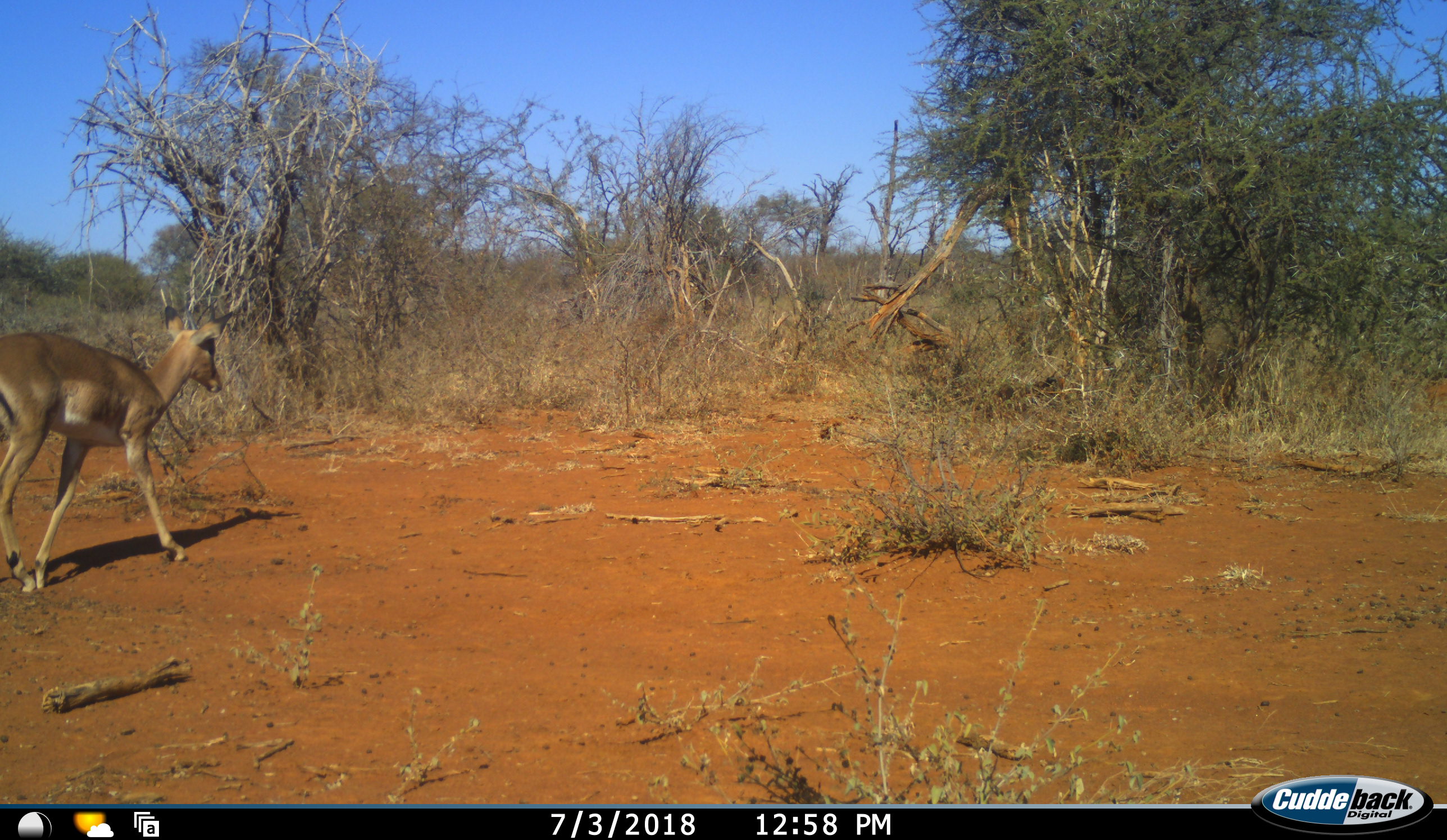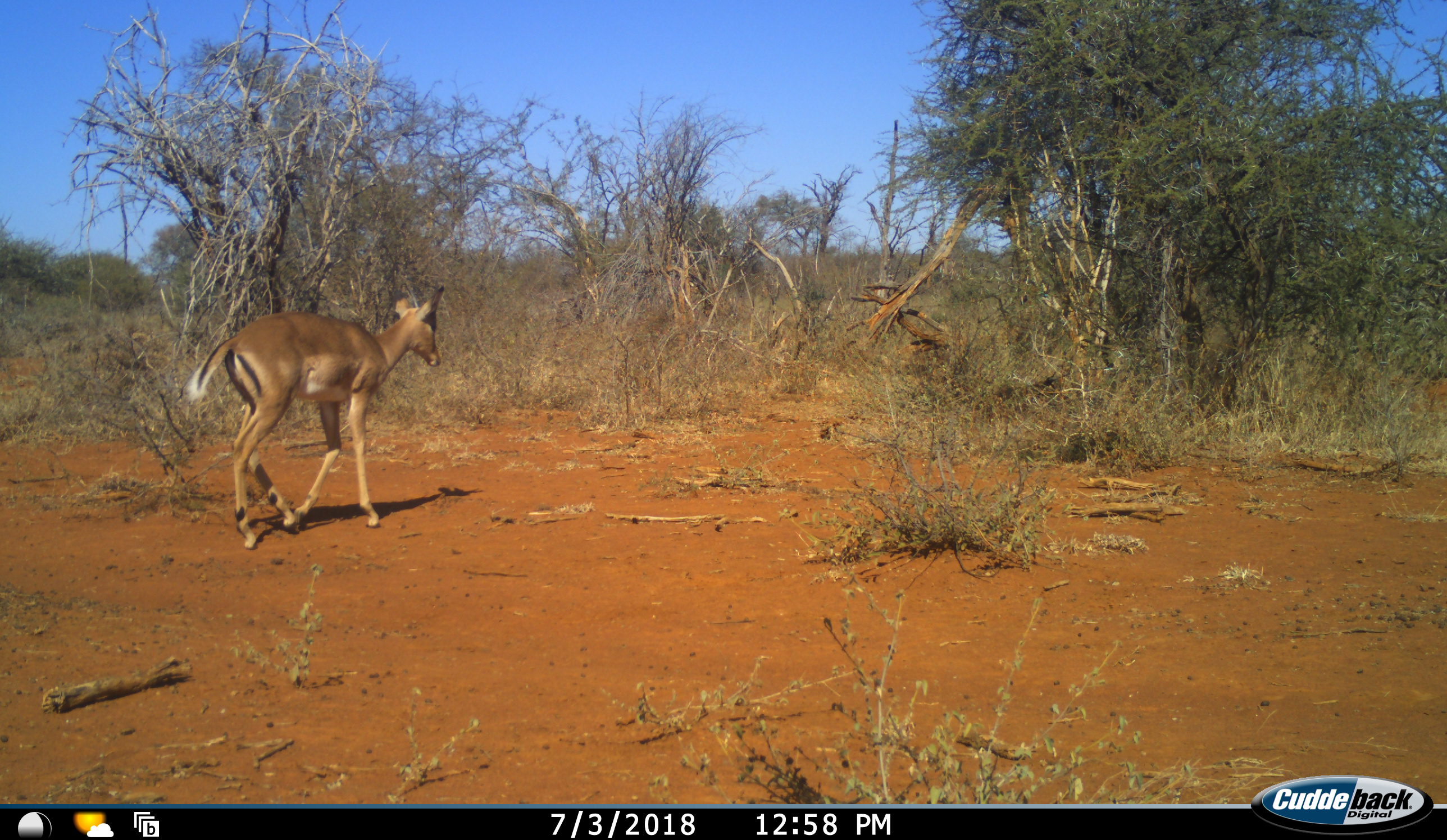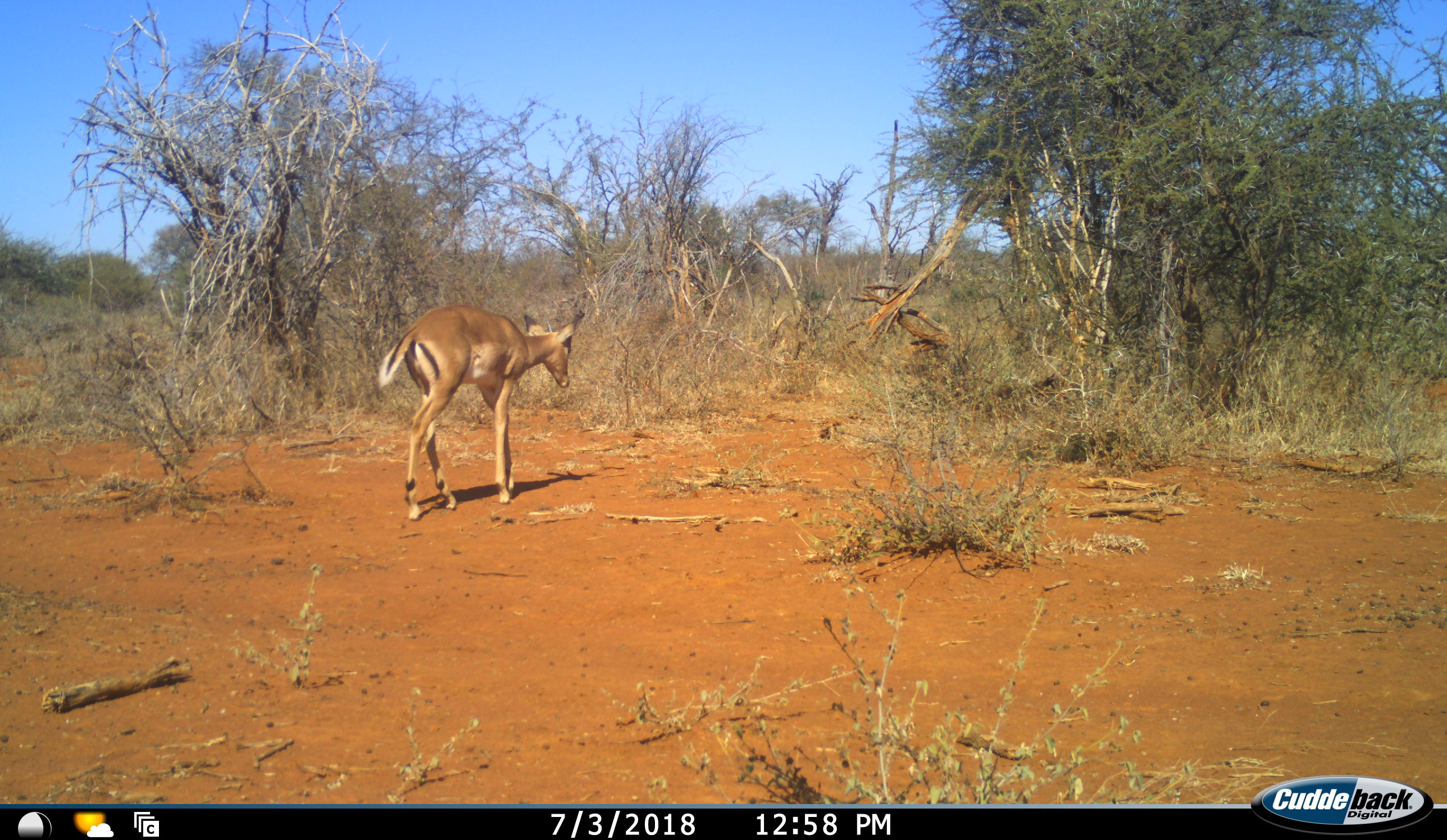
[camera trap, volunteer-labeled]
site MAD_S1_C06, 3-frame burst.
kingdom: Animalia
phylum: Chordata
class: Mammalia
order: Artiodactyla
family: Bovidae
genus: Aepyceros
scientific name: Aepyceros melampus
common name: impala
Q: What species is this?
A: Impala (Aepyceros melampus).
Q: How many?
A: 1.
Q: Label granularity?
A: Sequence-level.